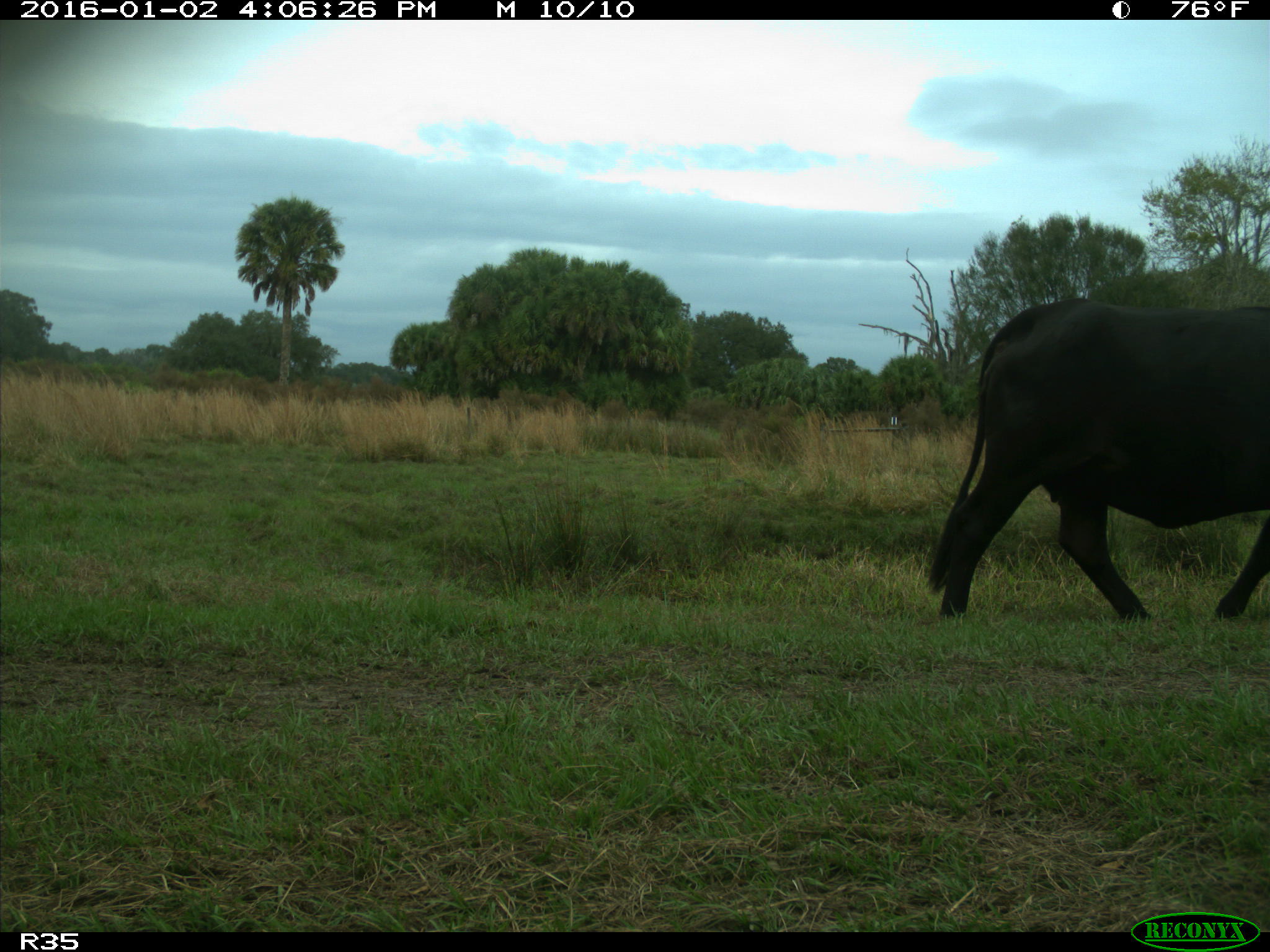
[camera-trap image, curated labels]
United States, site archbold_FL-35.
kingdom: Animalia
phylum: Chordata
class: Mammalia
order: Artiodactyla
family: Bovidae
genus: Bos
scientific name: Bos taurus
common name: domestic cow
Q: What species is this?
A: Bos taurus (domestic cow).